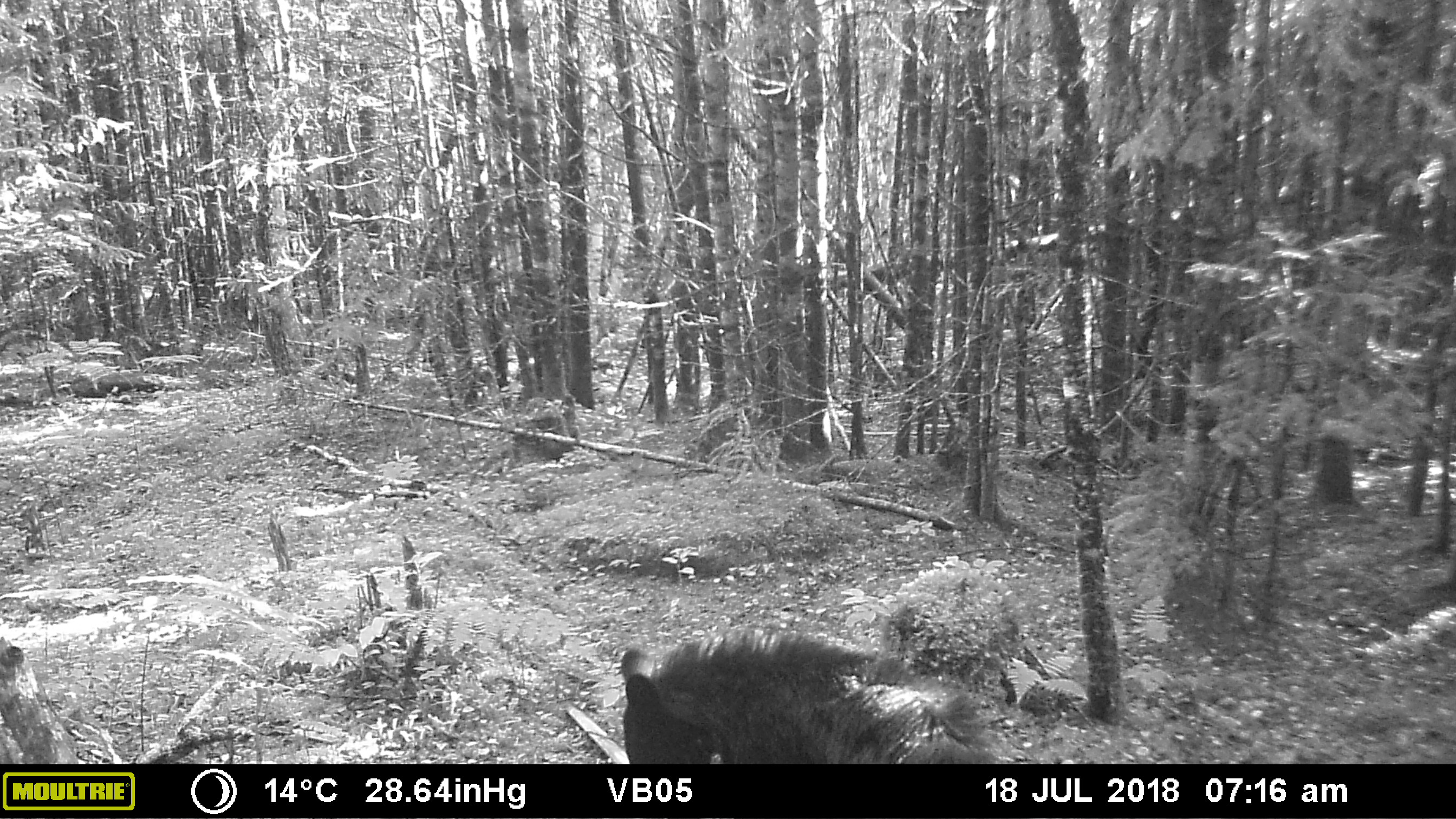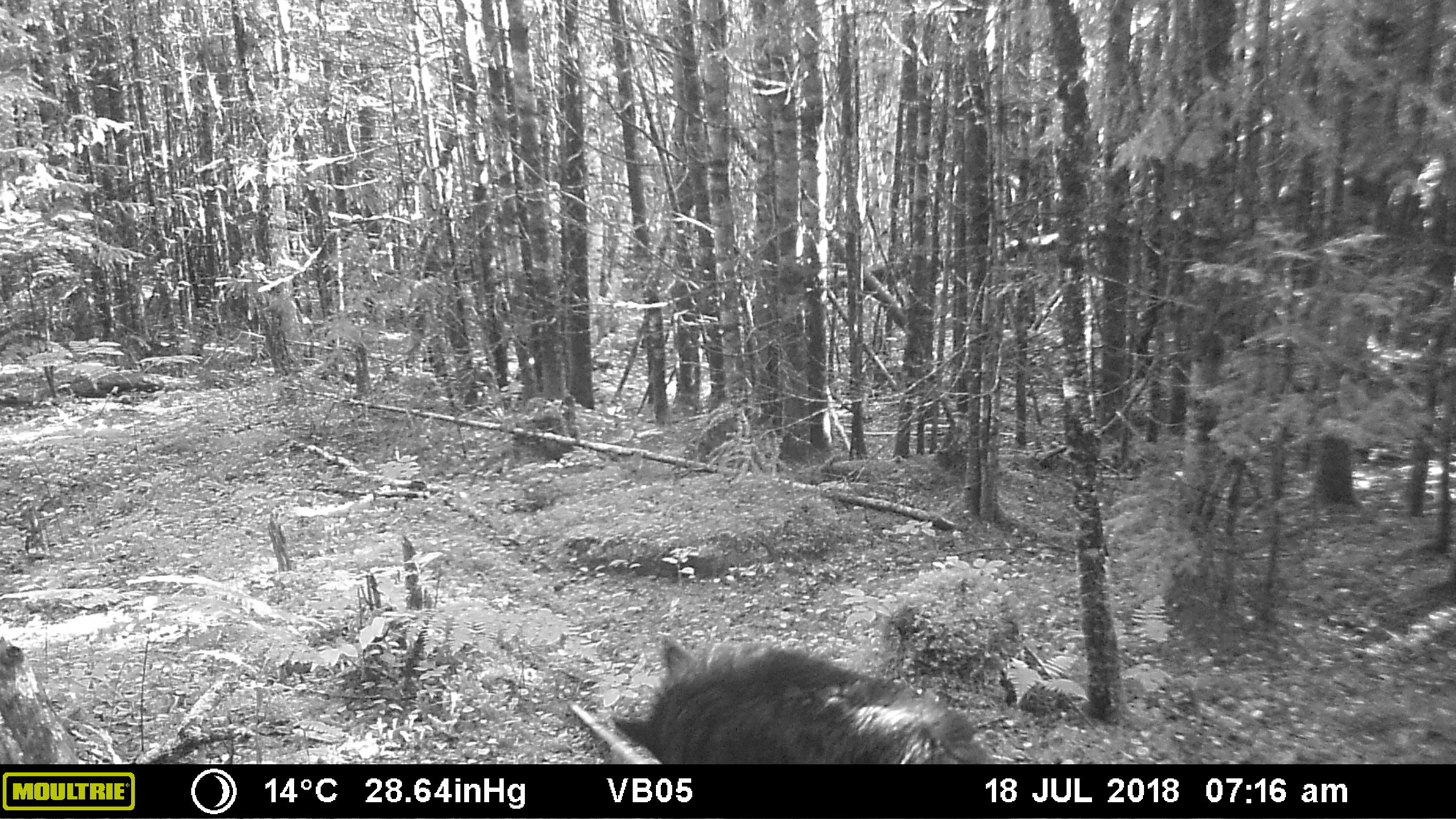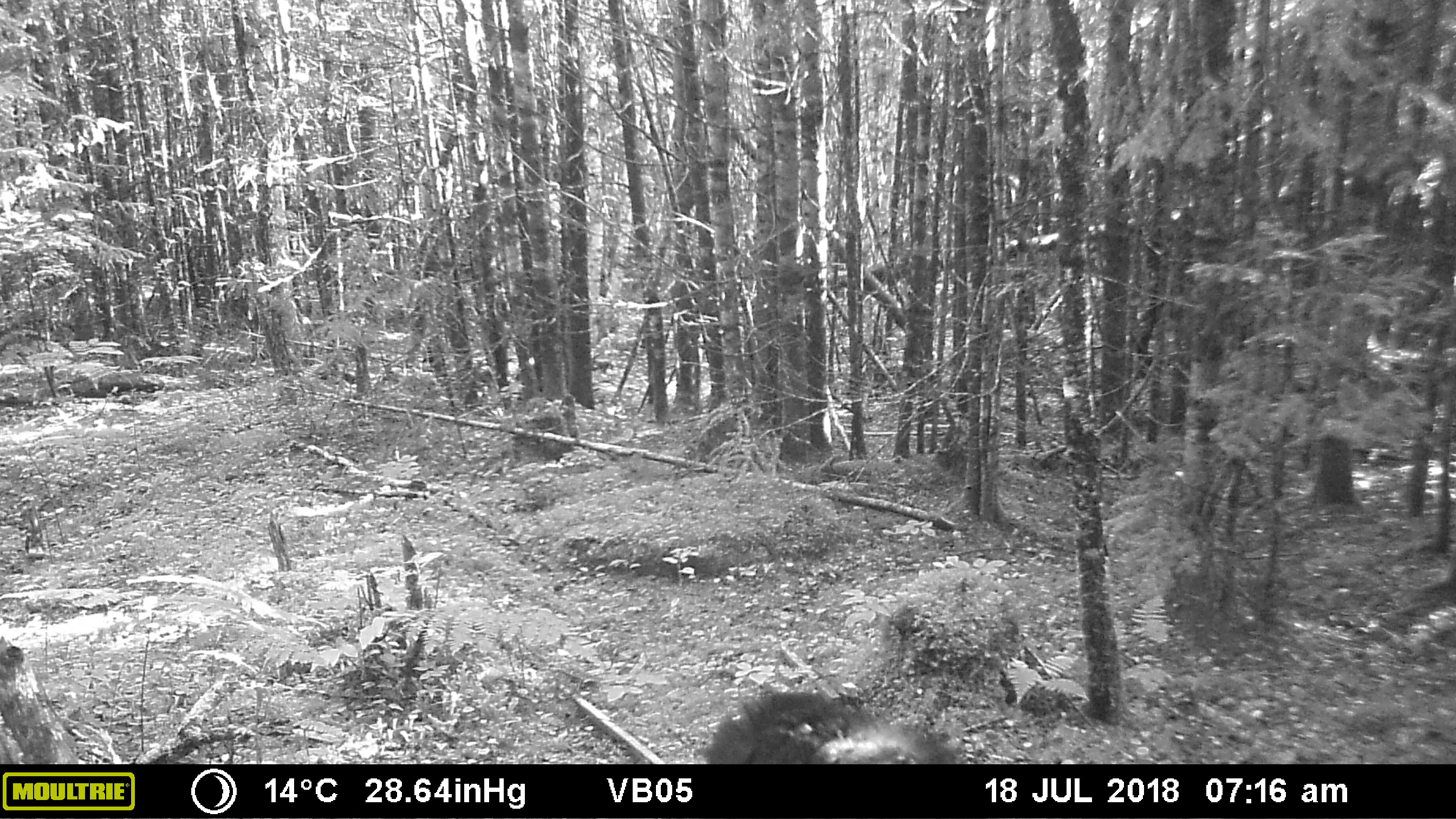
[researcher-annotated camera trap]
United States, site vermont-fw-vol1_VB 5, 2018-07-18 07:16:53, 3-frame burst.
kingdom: Animalia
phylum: Chordata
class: Mammalia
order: Carnivora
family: Ursidae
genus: Ursus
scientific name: Ursus americanus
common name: black bear